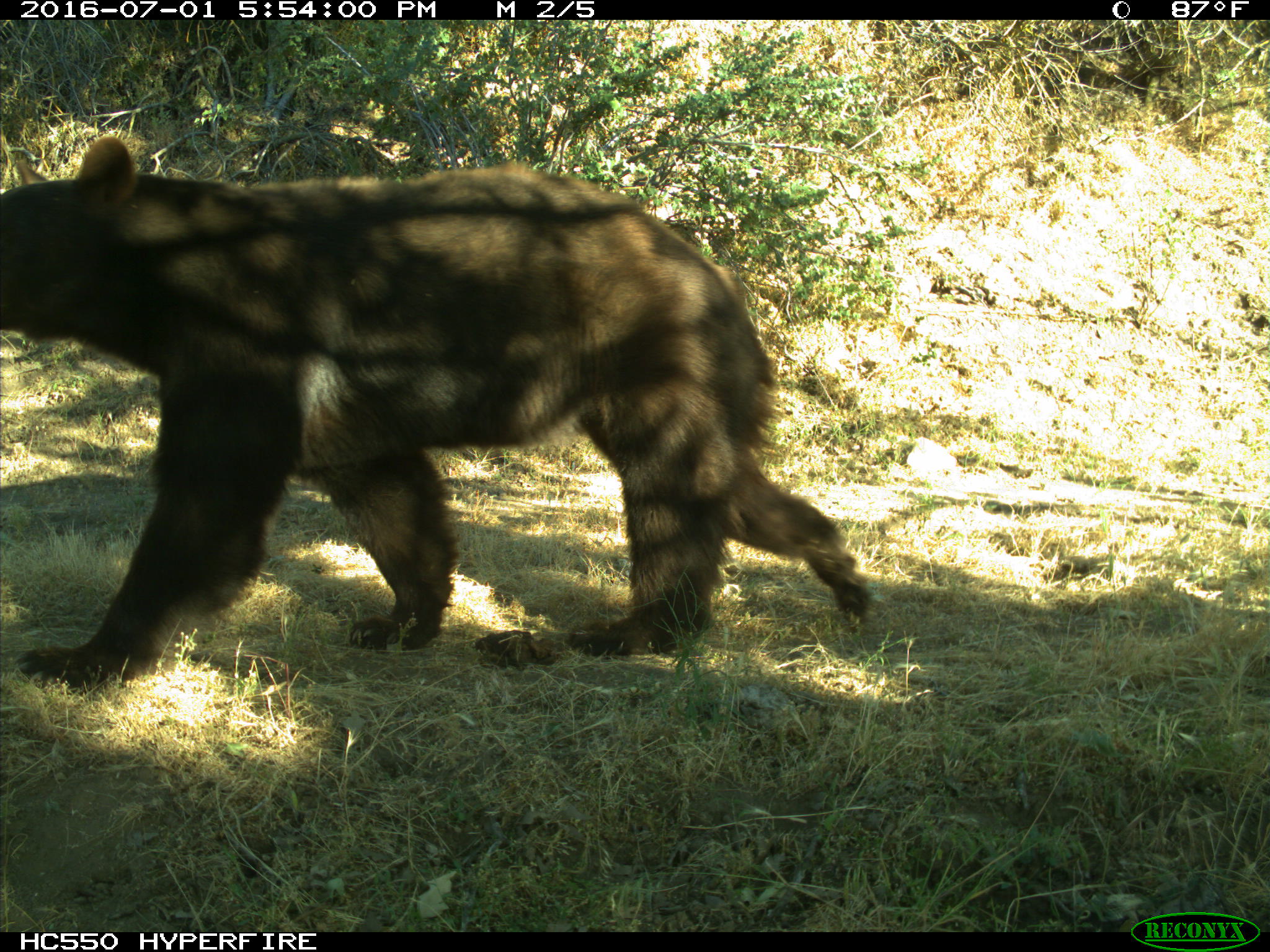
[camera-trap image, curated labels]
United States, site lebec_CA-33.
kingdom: Animalia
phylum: Chordata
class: Mammalia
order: Carnivora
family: Ursidae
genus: Ursus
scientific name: Ursus americanus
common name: american black bear